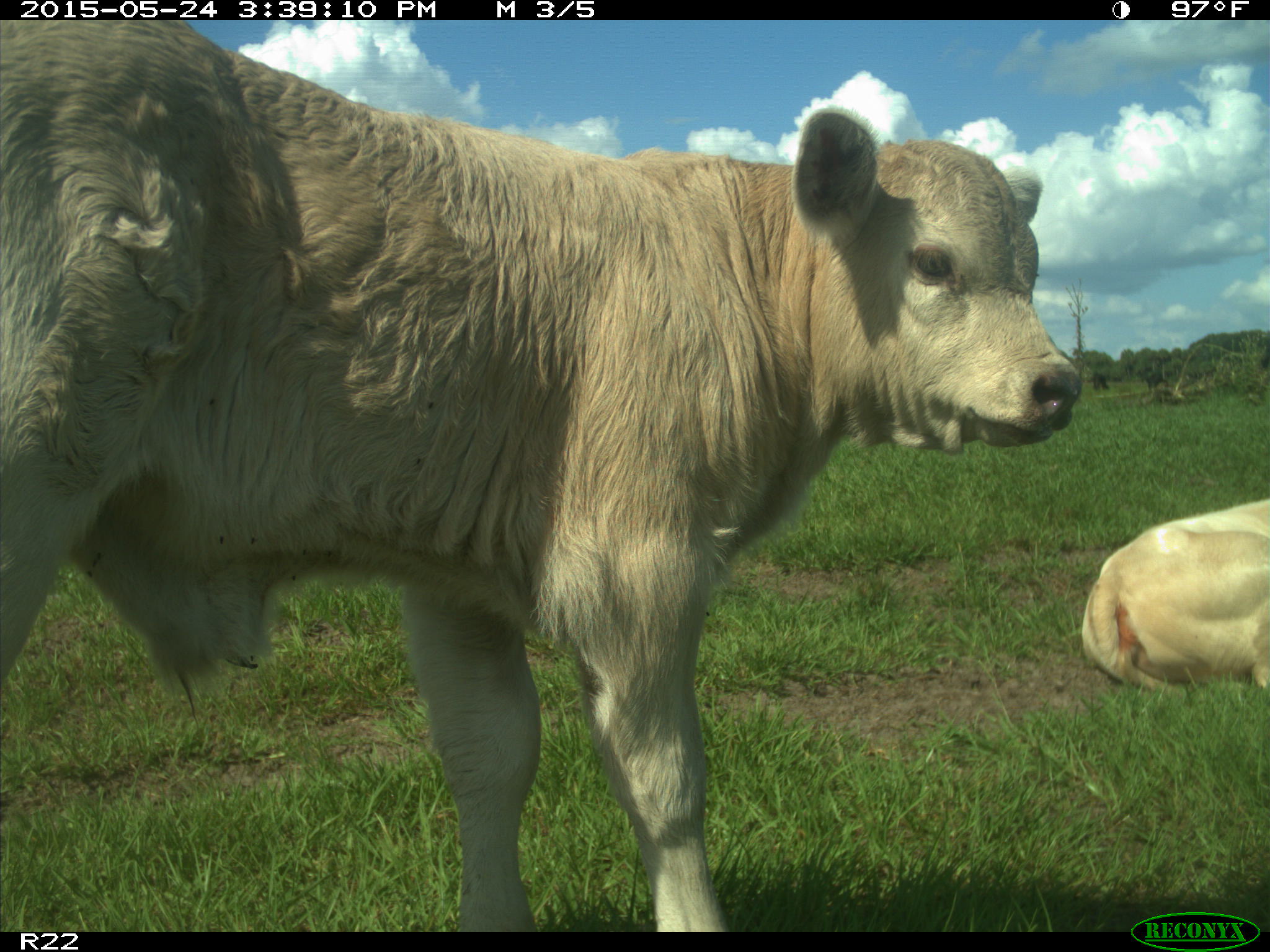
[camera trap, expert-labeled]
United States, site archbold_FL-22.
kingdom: Animalia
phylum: Chordata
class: Mammalia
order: Artiodactyla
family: Bovidae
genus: Bos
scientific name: Bos taurus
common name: domestic cow